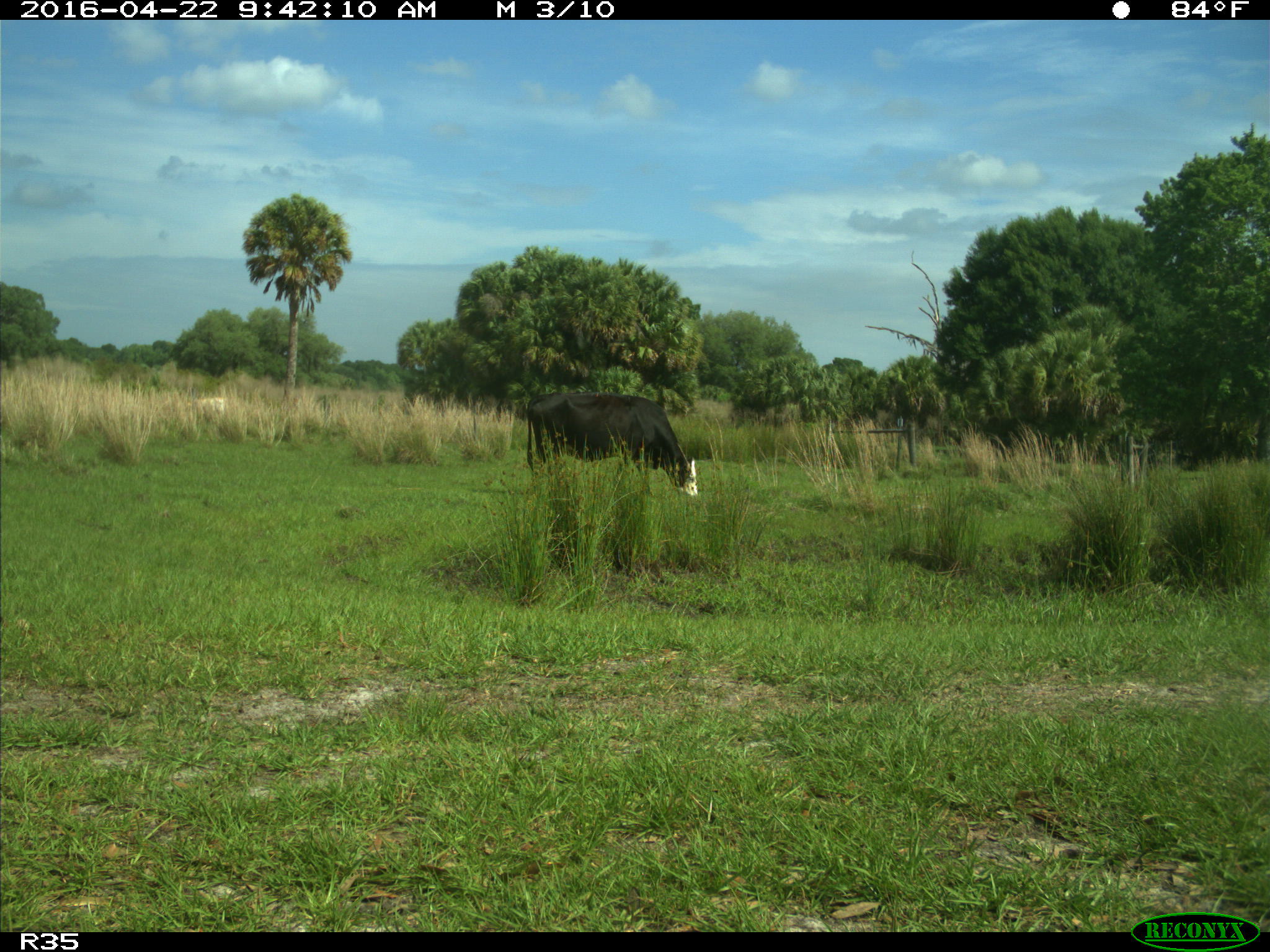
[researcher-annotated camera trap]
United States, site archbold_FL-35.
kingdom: Animalia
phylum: Chordata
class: Mammalia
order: Artiodactyla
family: Bovidae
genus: Bos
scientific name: Bos taurus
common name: domestic cow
Bos taurus (domestic cow).